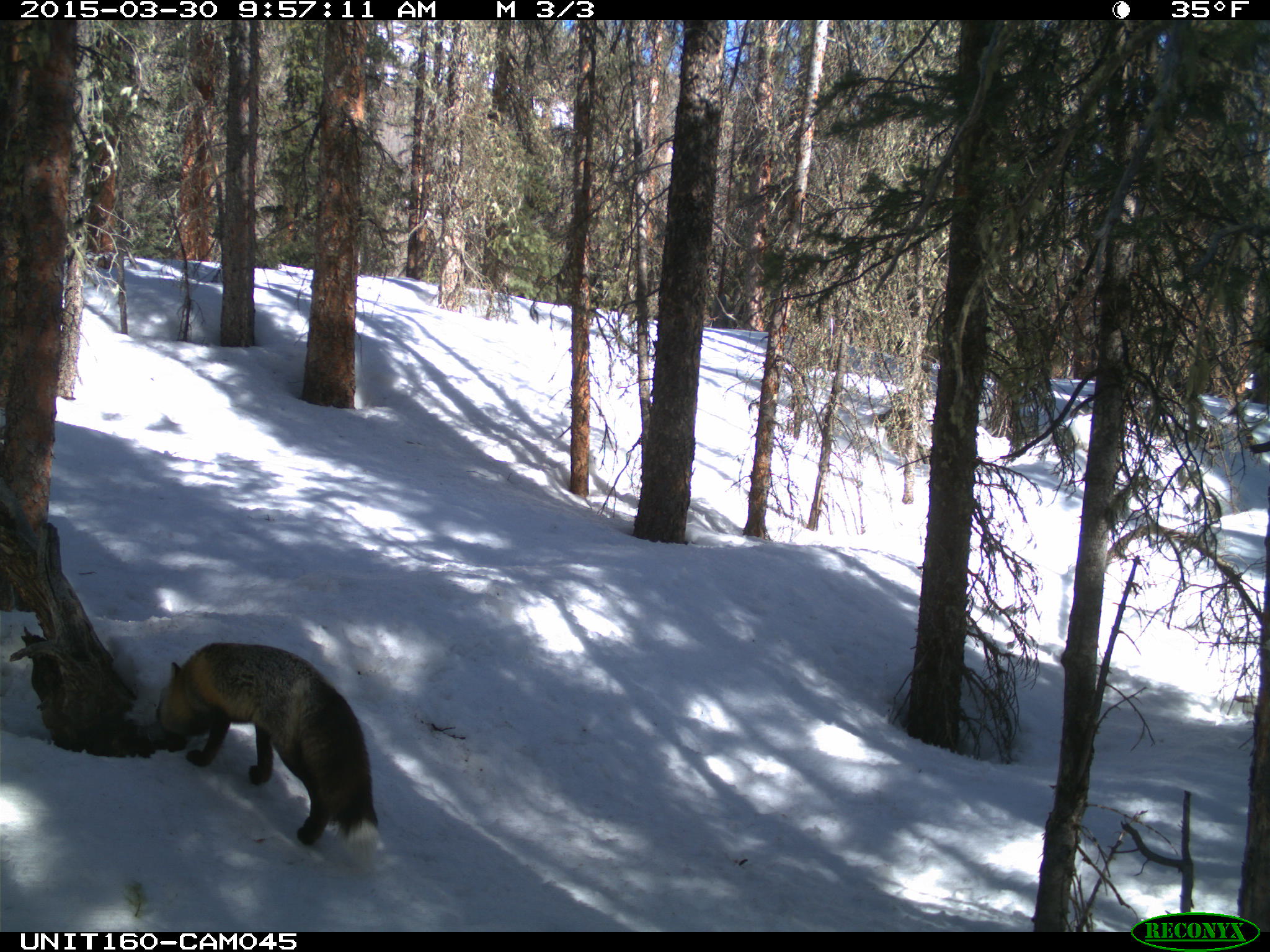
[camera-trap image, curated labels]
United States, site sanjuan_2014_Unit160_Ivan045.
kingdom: Animalia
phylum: Chordata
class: Mammalia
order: Carnivora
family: Canidae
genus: Vulpes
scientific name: Vulpes vulpes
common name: red fox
Vulpes vulpes (red fox).